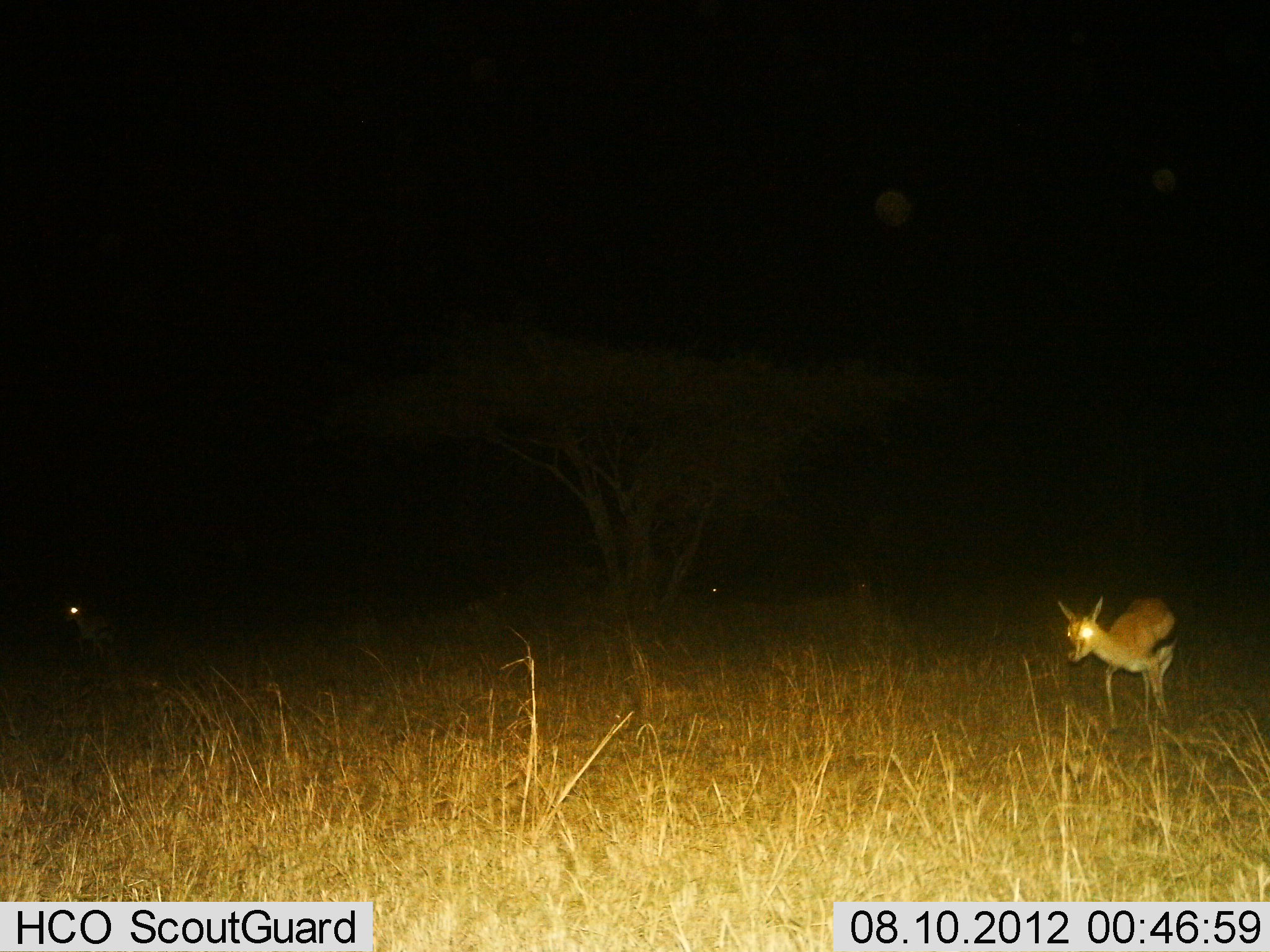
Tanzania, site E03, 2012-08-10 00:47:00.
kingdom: Animalia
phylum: Chordata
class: Mammalia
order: Artiodactyla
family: Bovidae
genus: Eudorcas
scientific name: Eudorcas thomsonii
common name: thomson's gazelle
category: gazellethomsons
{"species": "gazellethomsons (thomson's gazelle) (Eudorcas thomsonii)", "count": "2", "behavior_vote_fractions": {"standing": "50%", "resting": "0%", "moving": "40%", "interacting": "0%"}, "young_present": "10%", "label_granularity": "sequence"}